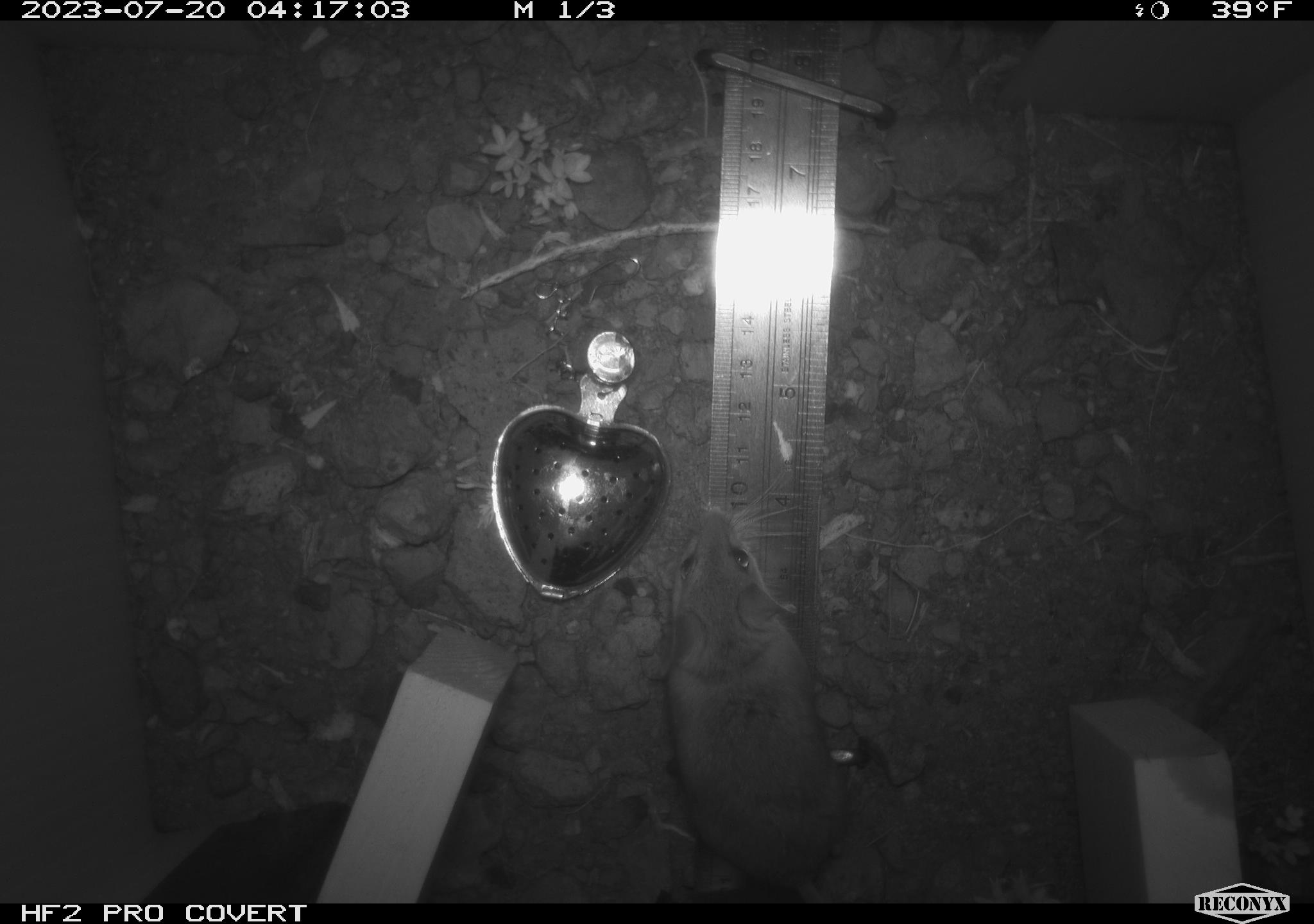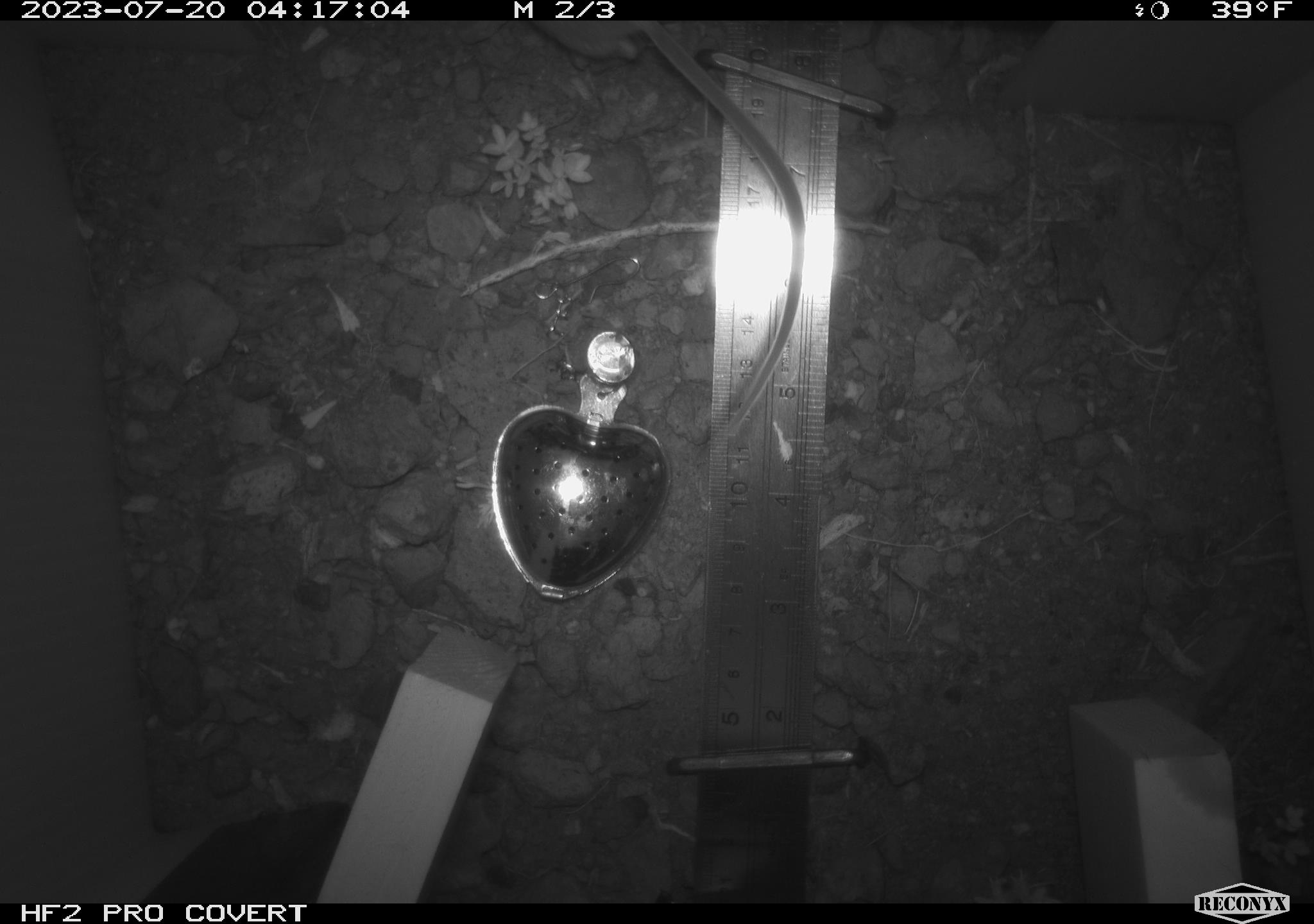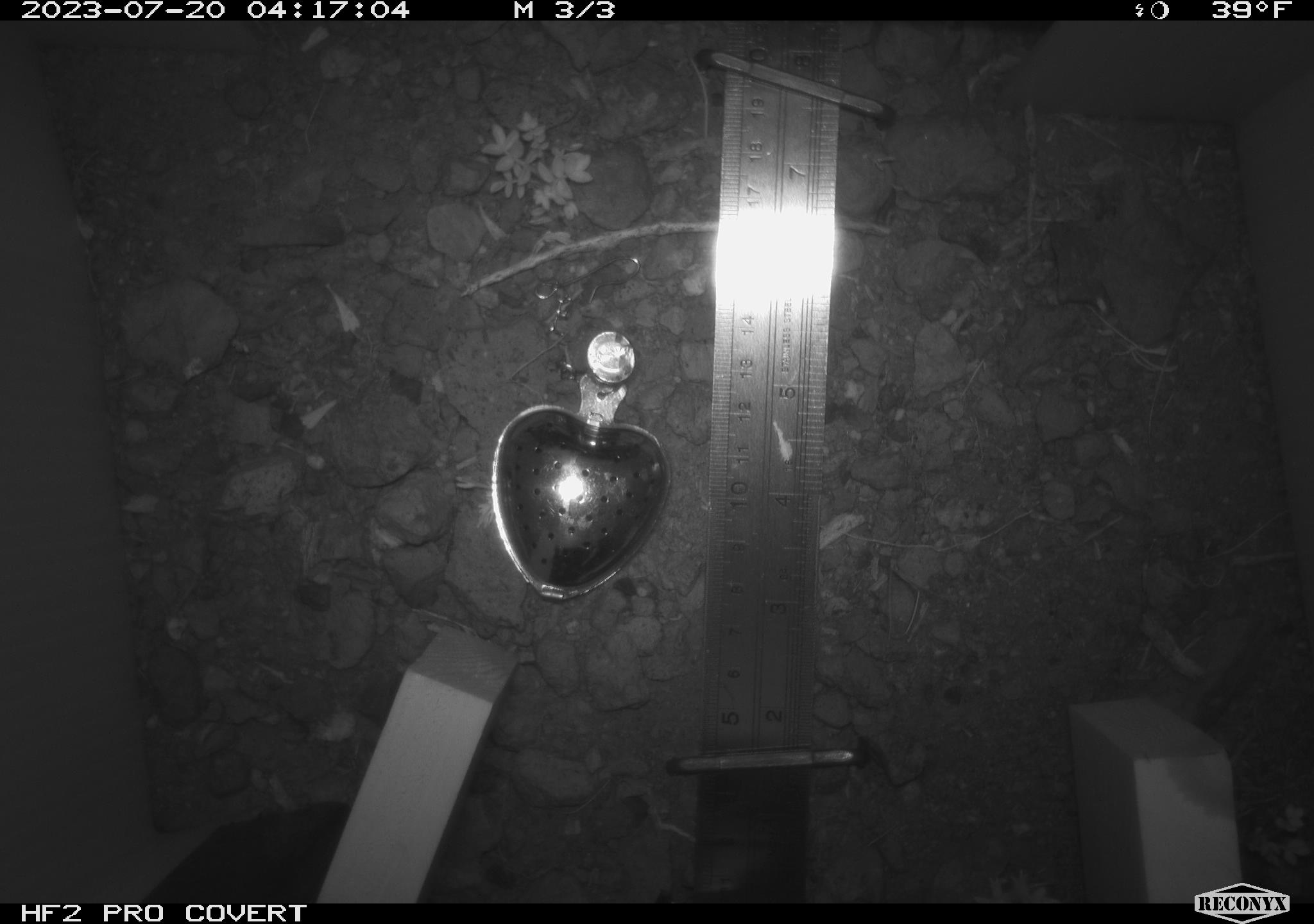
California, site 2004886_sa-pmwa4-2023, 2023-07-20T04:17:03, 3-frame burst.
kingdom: Animalia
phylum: Chordata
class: Mammalia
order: Rodentia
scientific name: Rodentia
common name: mouse species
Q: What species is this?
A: Mouse species (Rodentia).